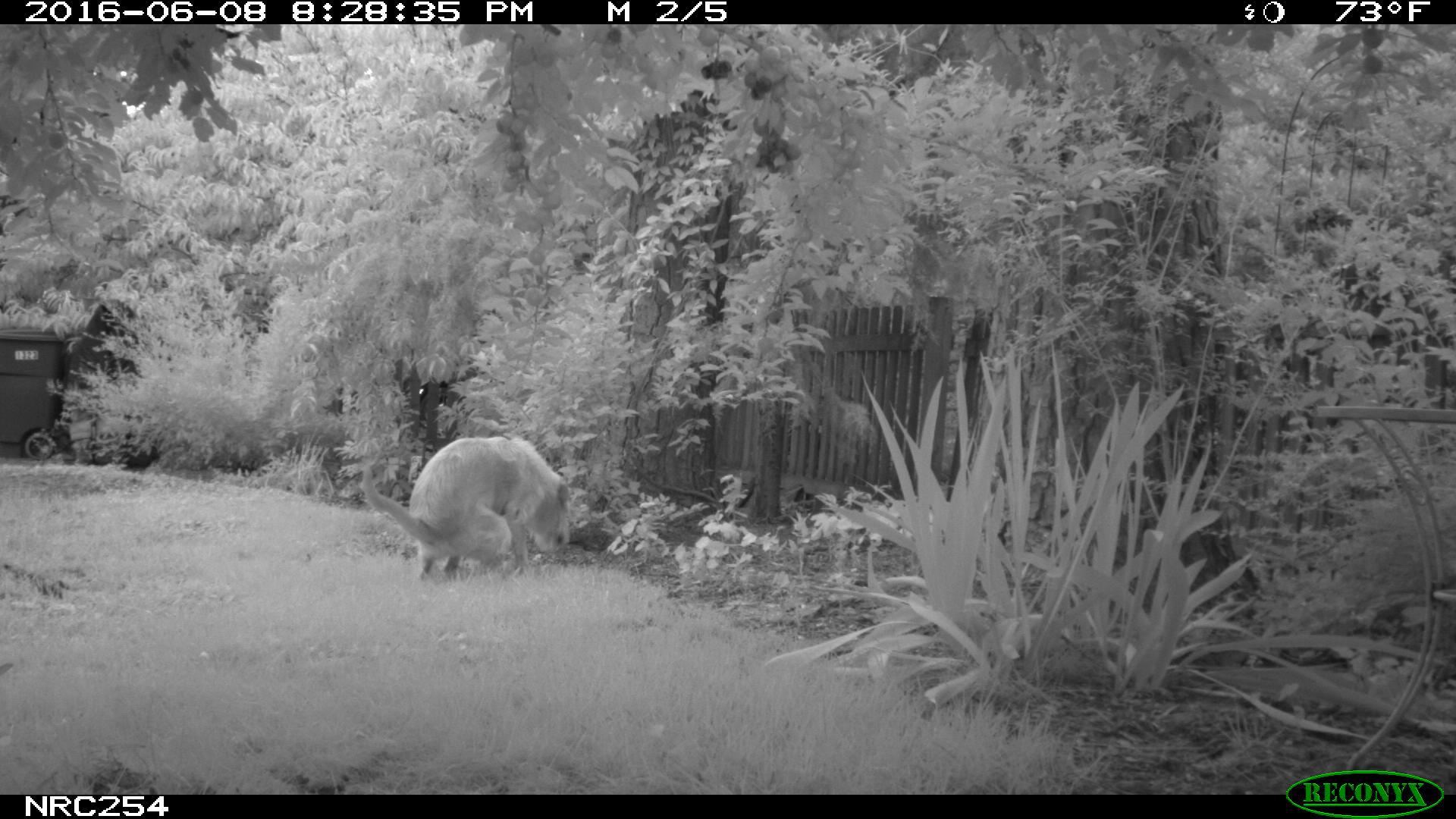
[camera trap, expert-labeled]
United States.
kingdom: Animalia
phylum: Chordata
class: Mammalia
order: Carnivora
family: Canidae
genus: Canis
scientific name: Canis familiaris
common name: domestic dog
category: Dog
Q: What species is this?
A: Dog (domestic dog) (Canis familiaris).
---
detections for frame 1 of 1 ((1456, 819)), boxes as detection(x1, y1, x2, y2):
Dog: detection(355, 430, 582, 587)